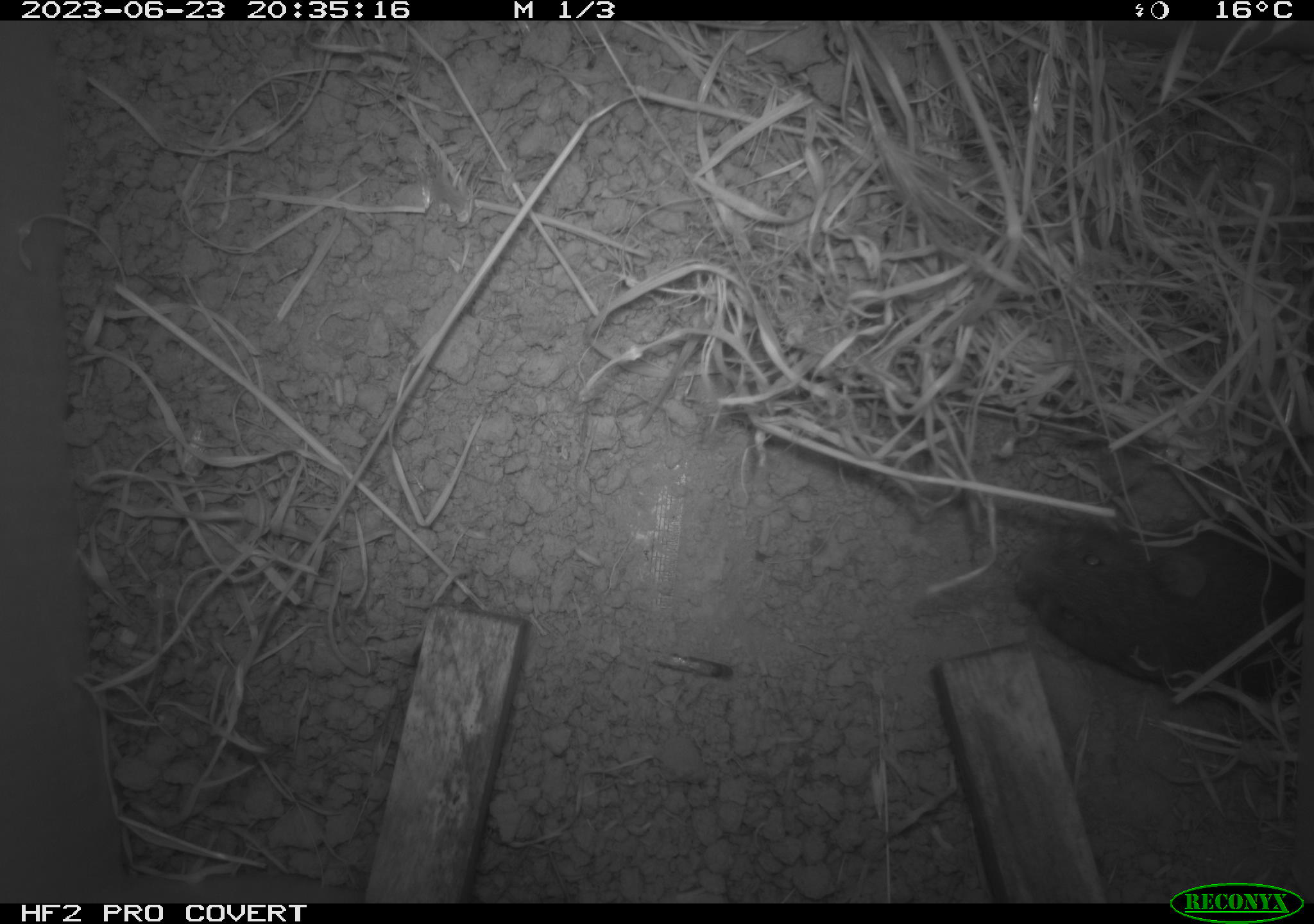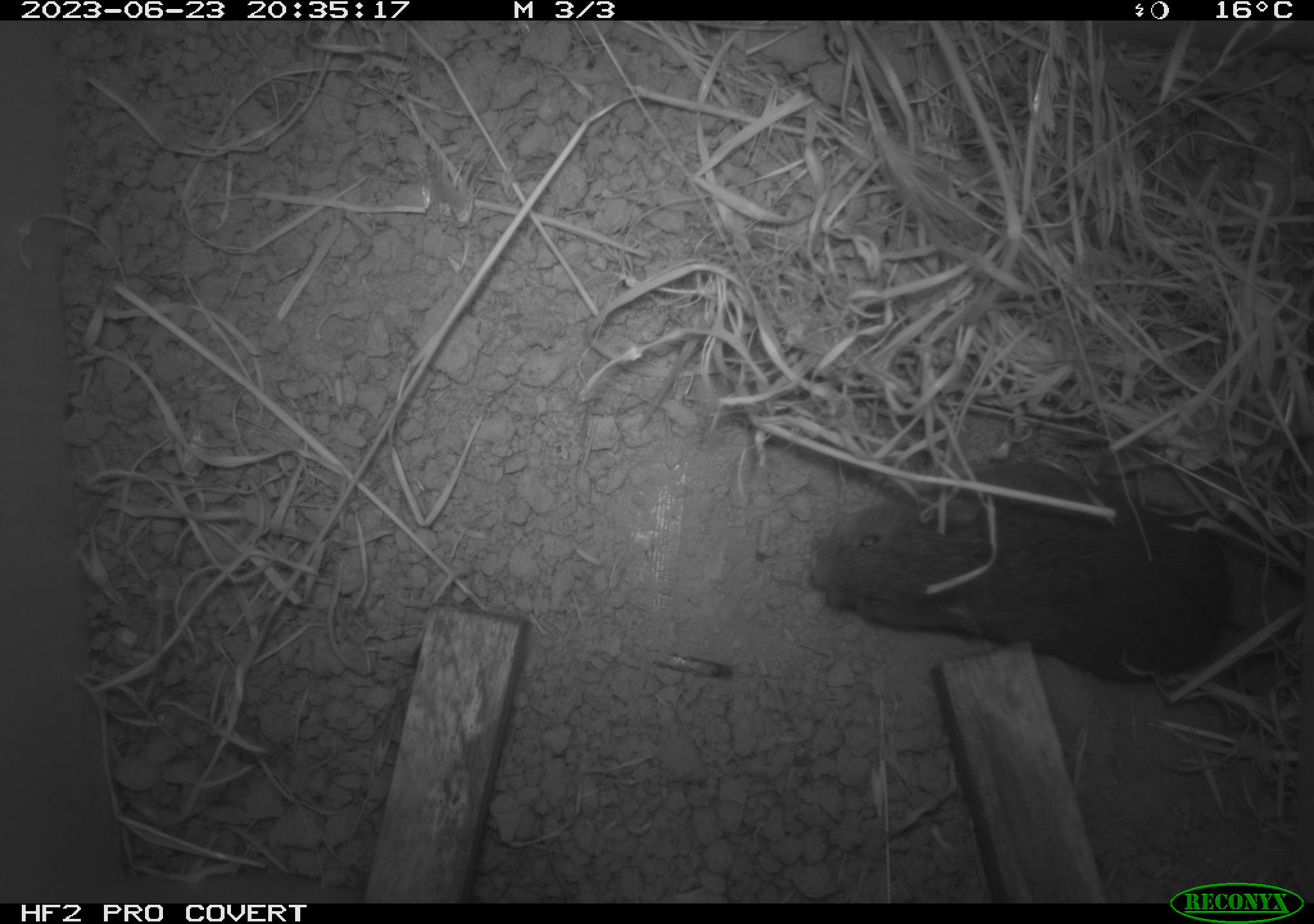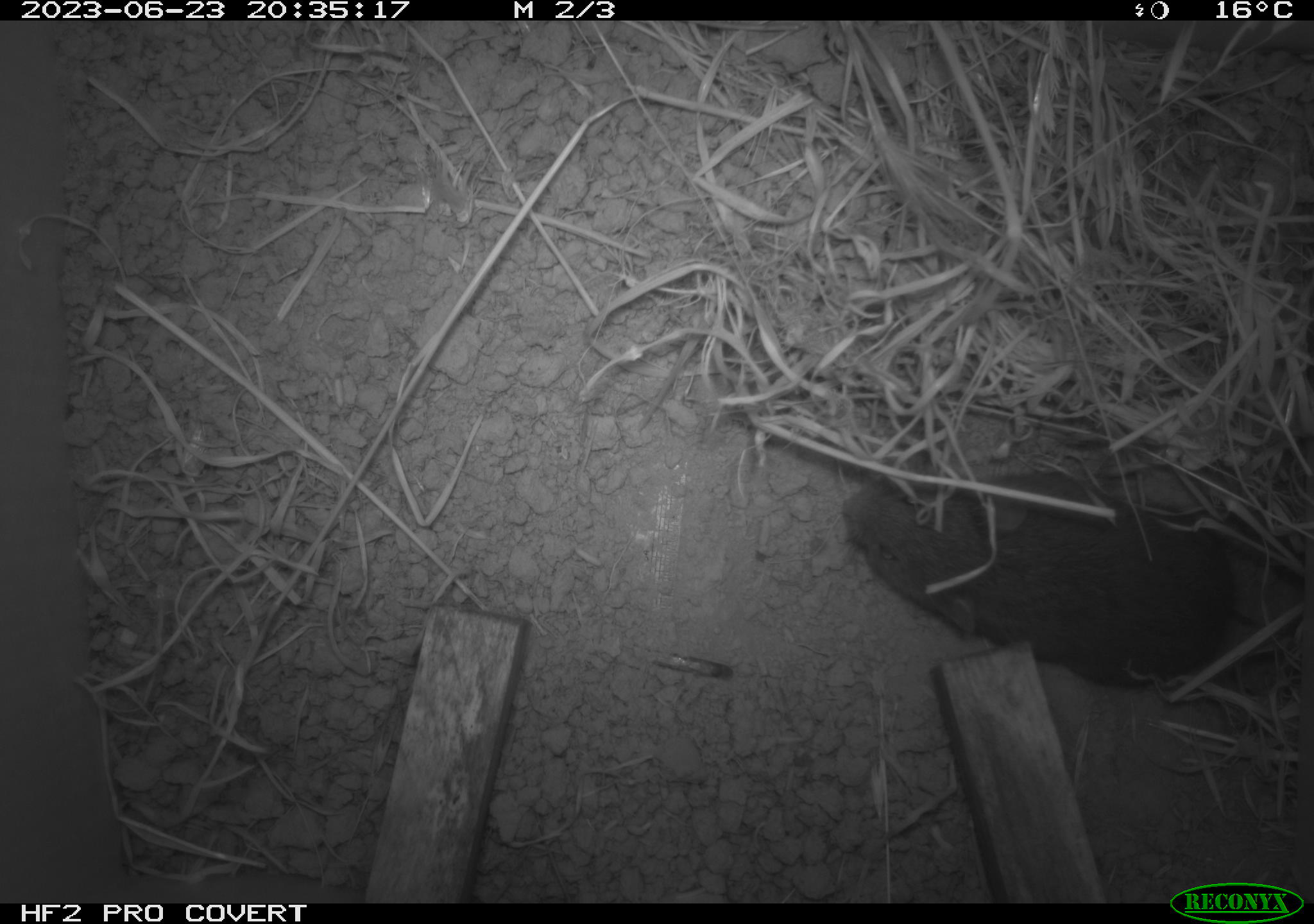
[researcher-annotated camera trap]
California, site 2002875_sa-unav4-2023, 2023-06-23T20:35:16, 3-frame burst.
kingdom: Animalia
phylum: Chordata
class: Mammalia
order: Rodentia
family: Cricetidae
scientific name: Arvicolinae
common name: voles, lemmings, and muskrats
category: arvicolinae subfamily